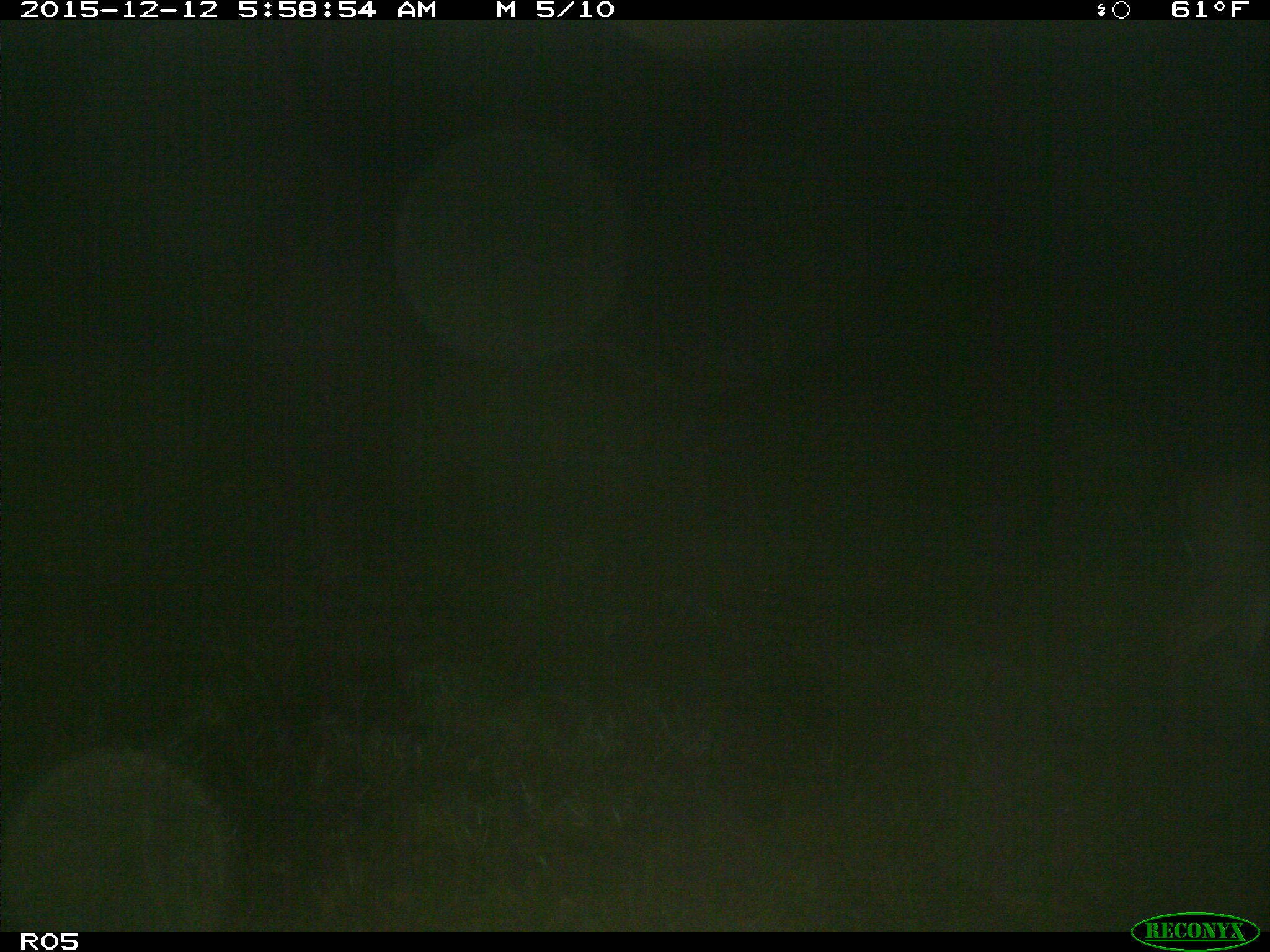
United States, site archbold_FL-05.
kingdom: Animalia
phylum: Chordata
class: Mammalia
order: Artiodactyla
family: Cervidae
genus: Odocoileus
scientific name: Odocoileus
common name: deer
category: unidentified deer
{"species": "unidentified deer (deer) (Odocoileus)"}